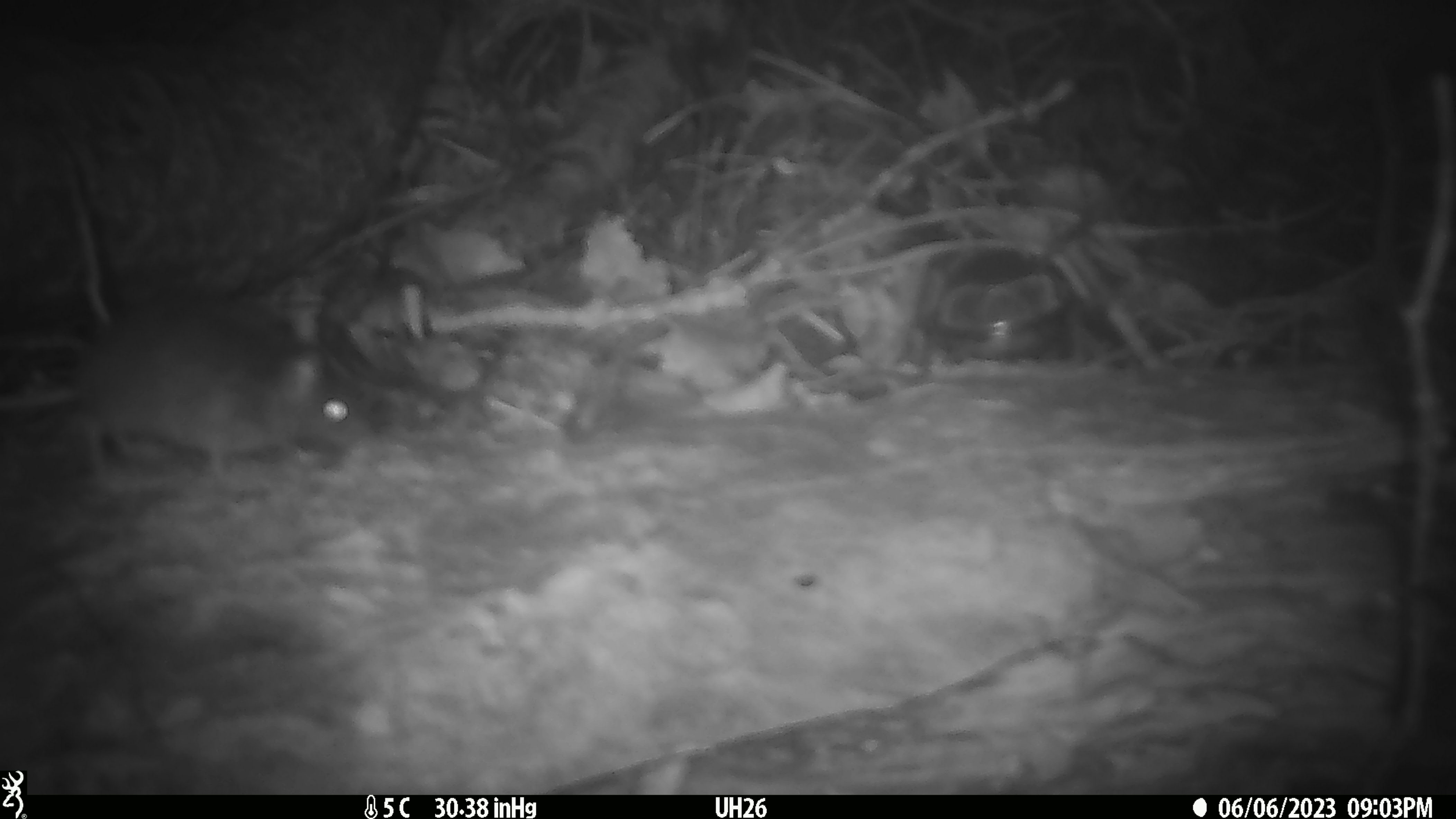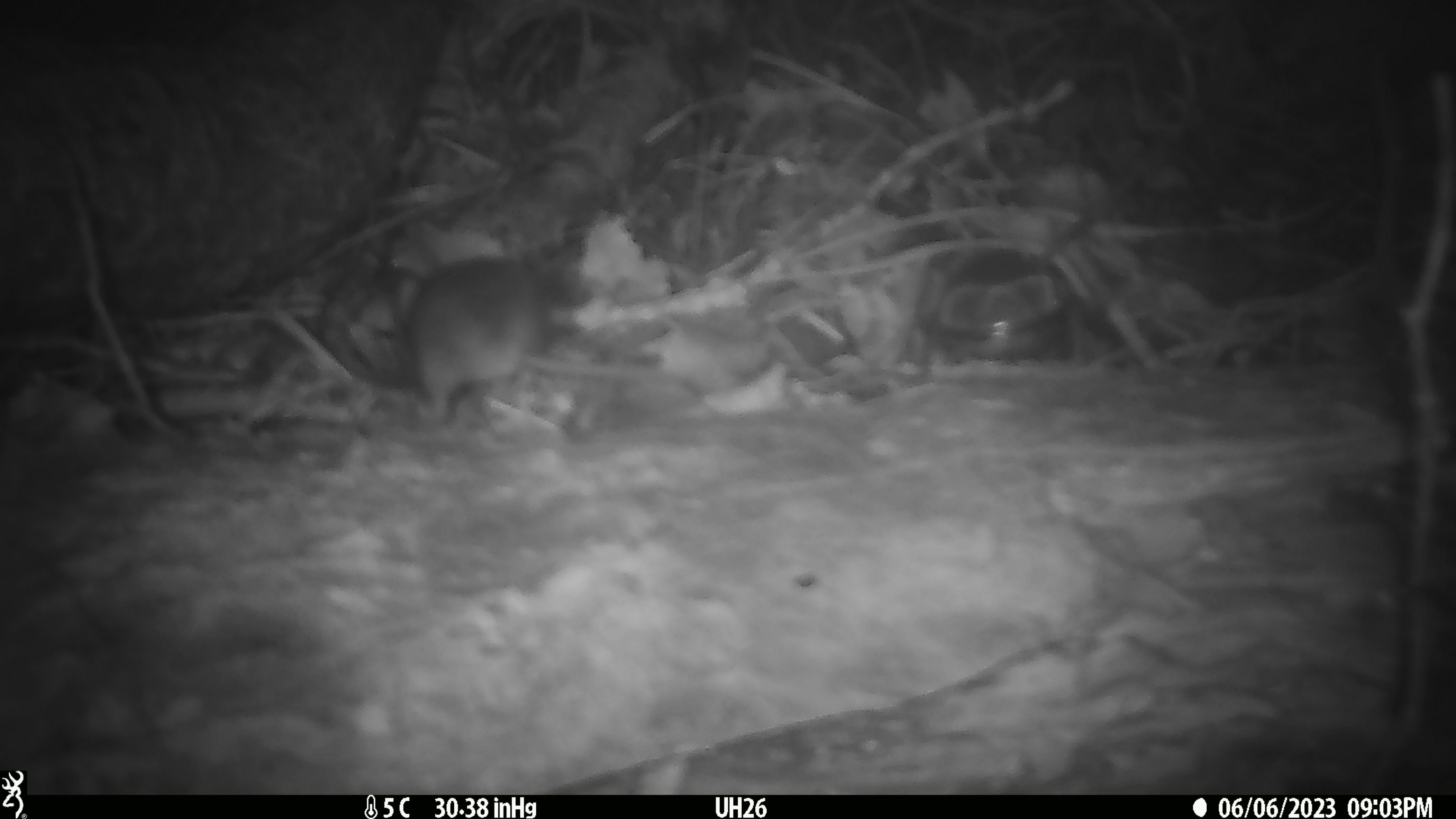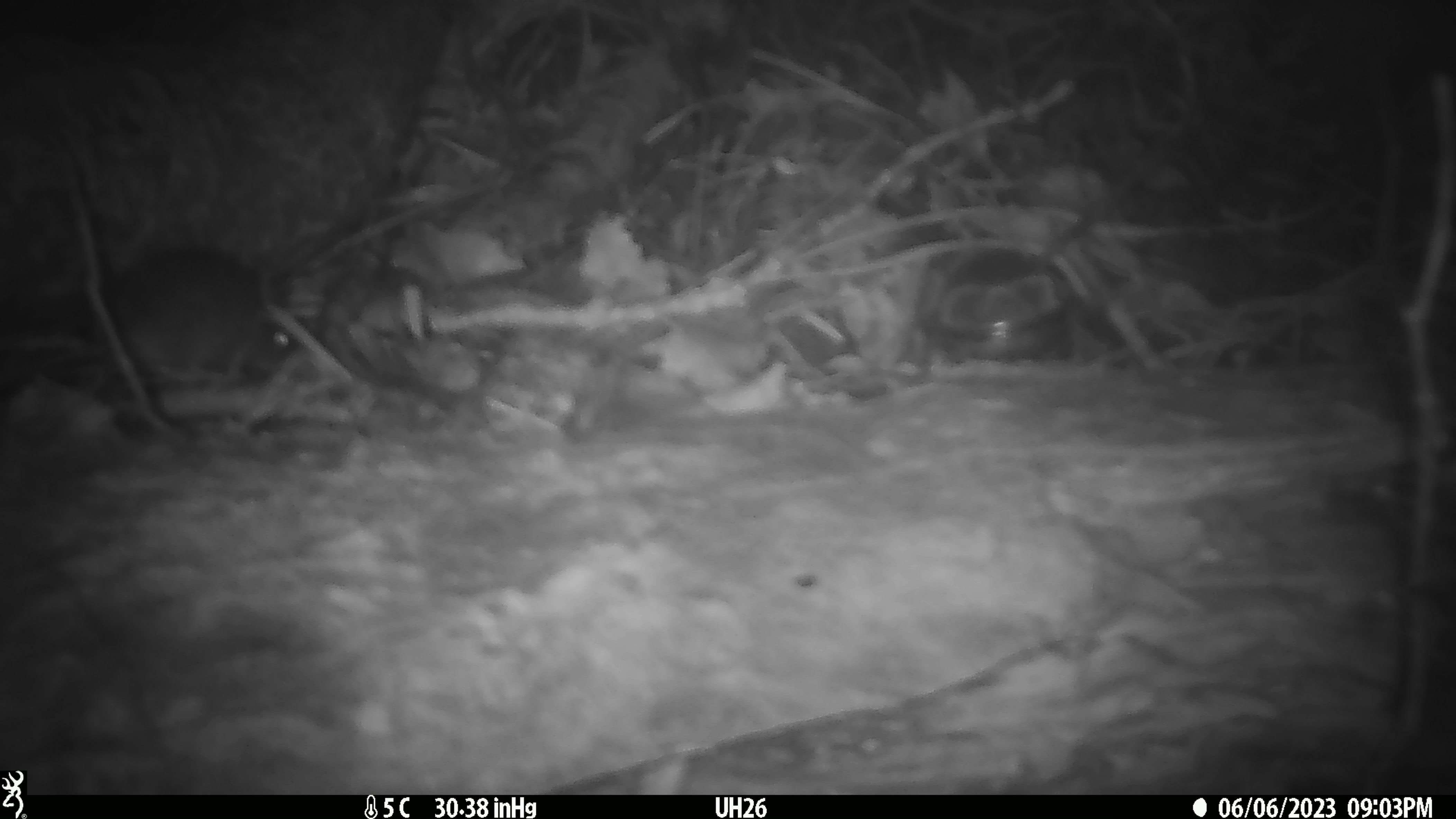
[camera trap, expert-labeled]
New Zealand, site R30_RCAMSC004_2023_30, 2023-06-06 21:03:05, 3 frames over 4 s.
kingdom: Animalia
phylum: Chordata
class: Mammalia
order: Rodentia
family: Muridae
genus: Mus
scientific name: Mus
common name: mouse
Mouse (Mus).